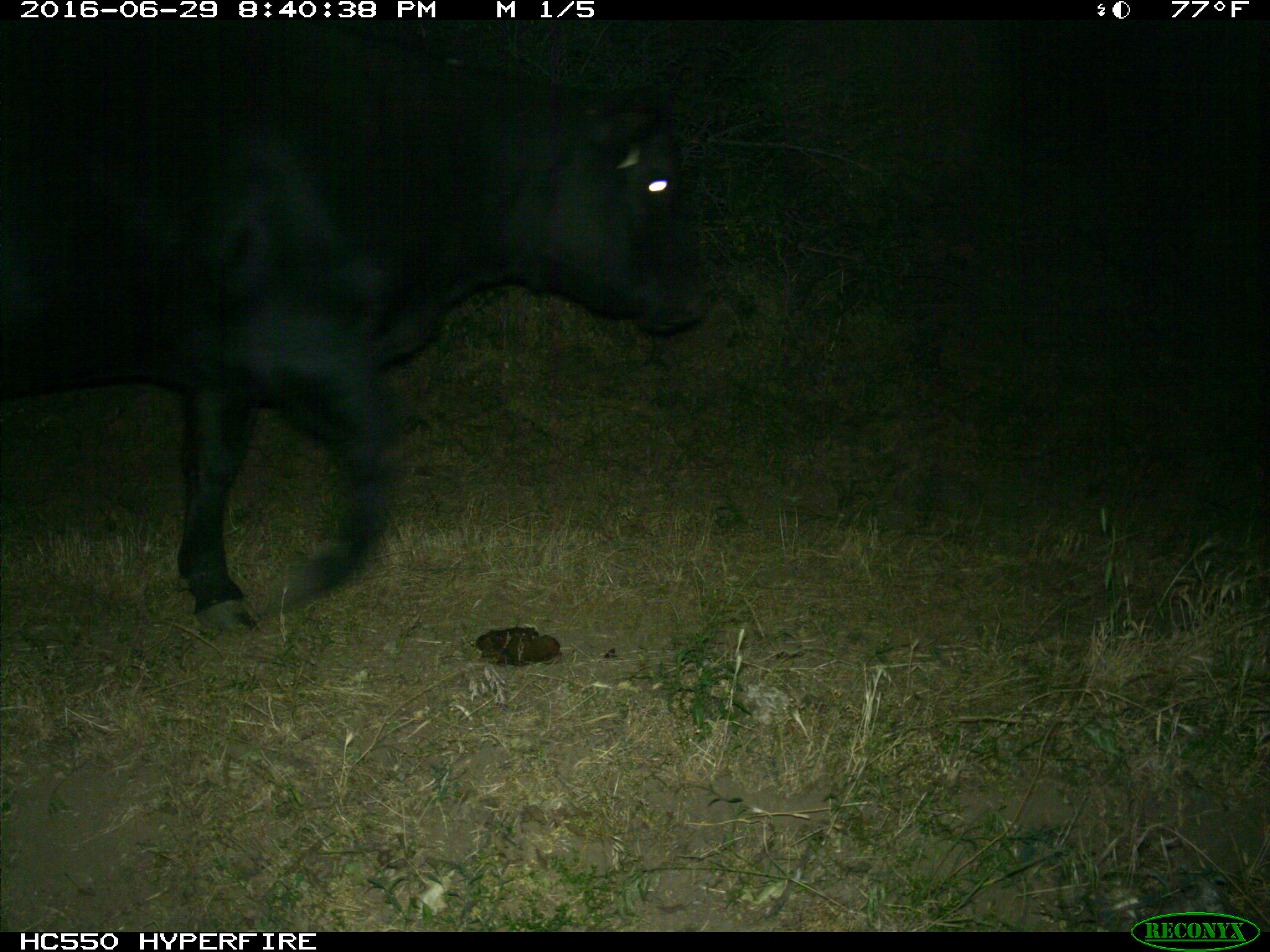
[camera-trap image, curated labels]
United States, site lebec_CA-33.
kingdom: Animalia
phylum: Chordata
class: Mammalia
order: Artiodactyla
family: Bovidae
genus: Bos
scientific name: Bos taurus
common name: domestic cow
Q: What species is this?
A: Bos taurus (domestic cow).